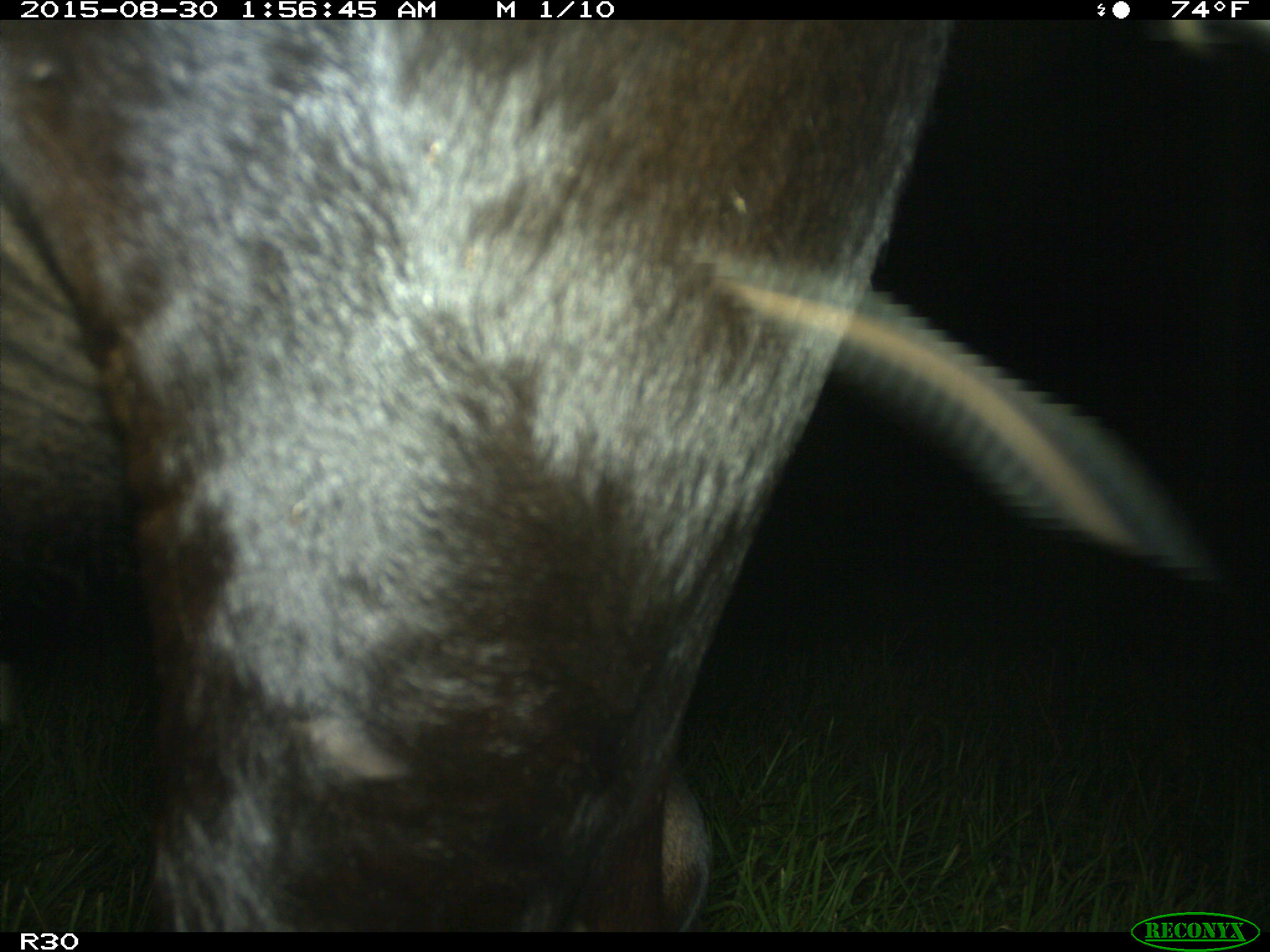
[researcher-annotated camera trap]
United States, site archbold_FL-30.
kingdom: Animalia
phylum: Chordata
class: Mammalia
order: Artiodactyla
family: Bovidae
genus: Bos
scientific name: Bos taurus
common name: domestic cow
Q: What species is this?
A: Bos taurus (domestic cow).